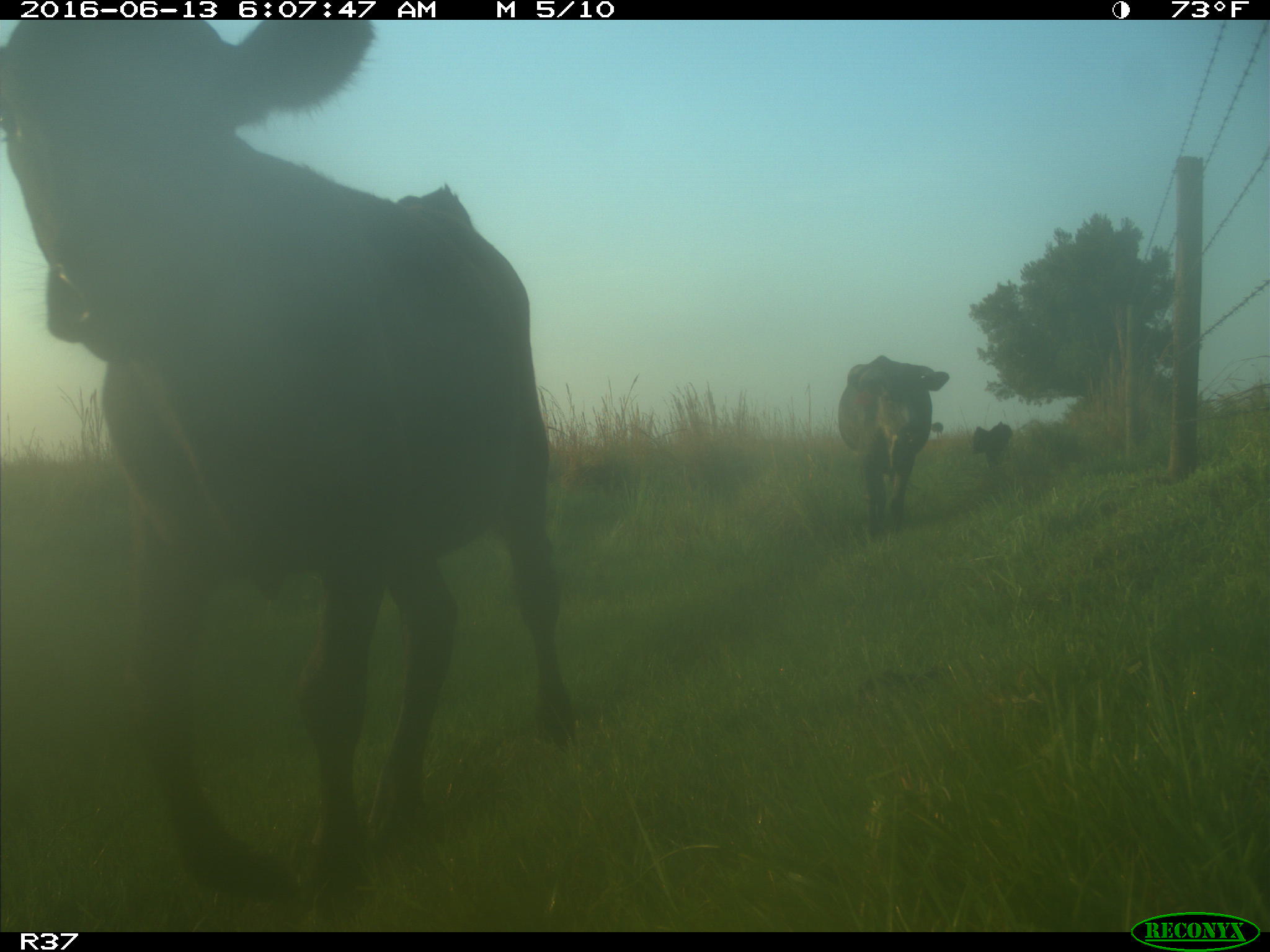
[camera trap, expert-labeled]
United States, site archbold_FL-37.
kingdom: Animalia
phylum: Chordata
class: Mammalia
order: Artiodactyla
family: Bovidae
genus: Bos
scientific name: Bos taurus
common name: domestic cow